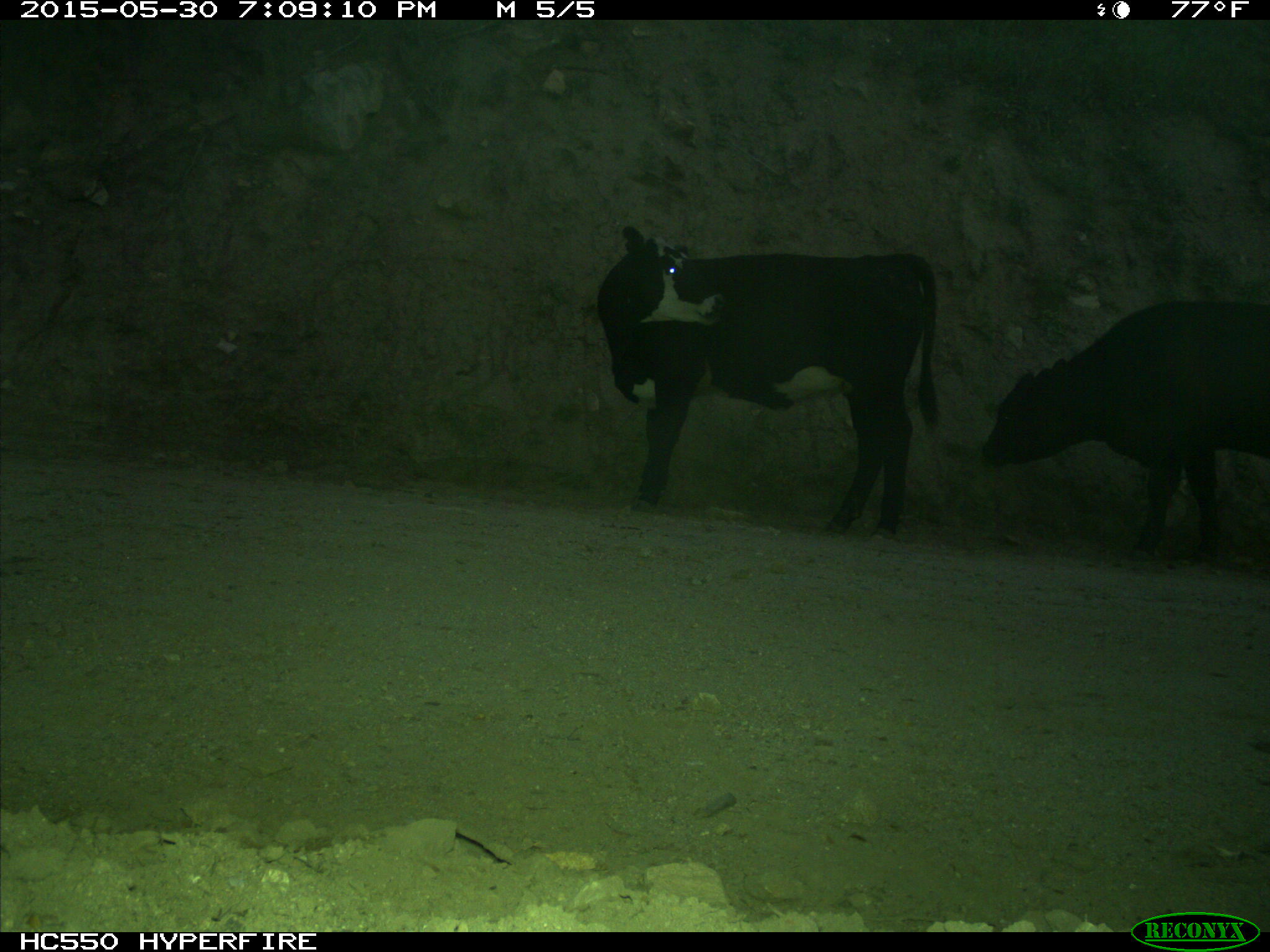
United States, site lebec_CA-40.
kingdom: Animalia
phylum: Chordata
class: Mammalia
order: Artiodactyla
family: Bovidae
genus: Bos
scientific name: Bos taurus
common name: domestic cow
Bos taurus (domestic cow).